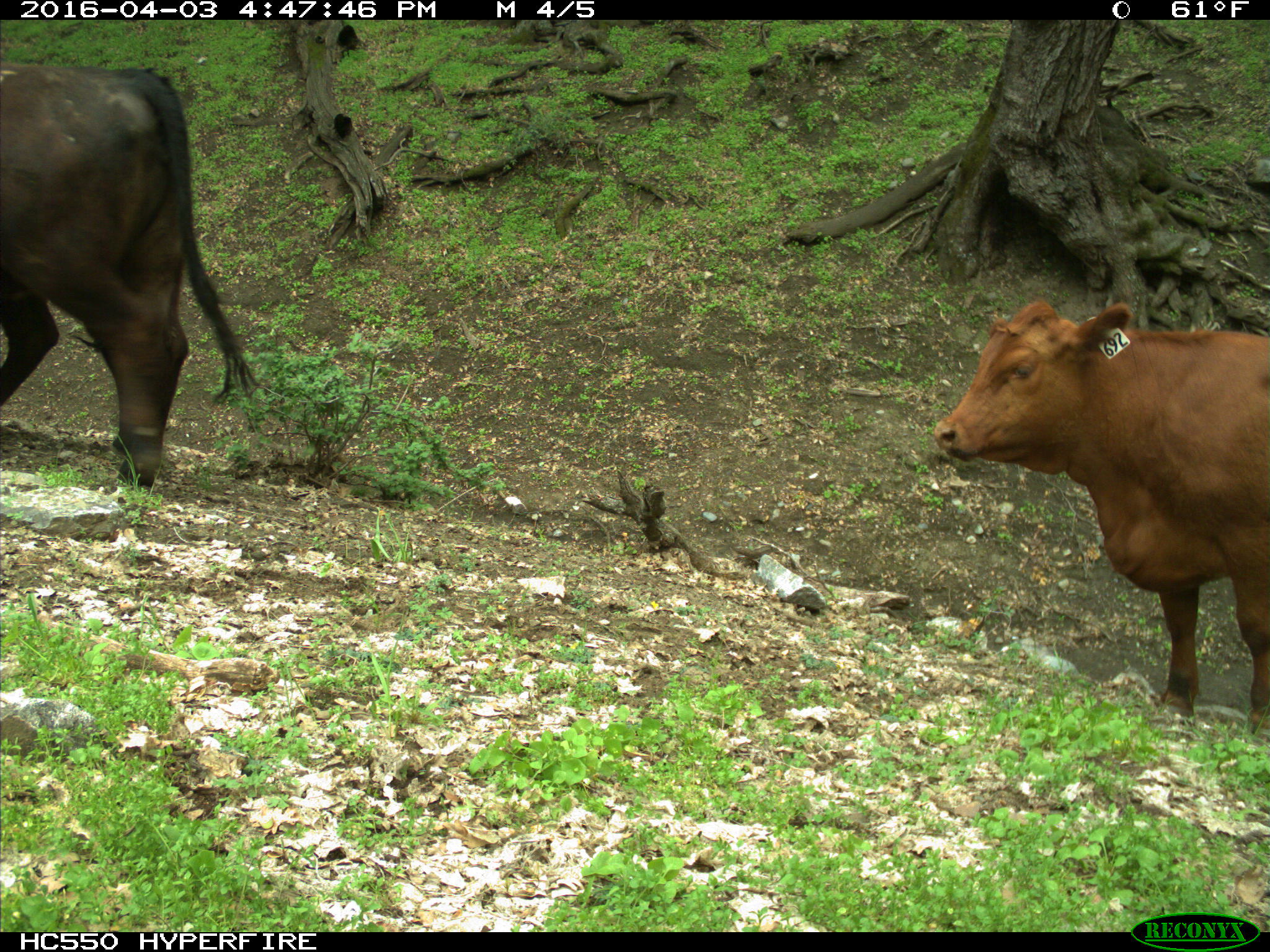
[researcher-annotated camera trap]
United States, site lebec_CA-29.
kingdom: Animalia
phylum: Chordata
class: Mammalia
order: Artiodactyla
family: Bovidae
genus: Bos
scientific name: Bos taurus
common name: domestic cow